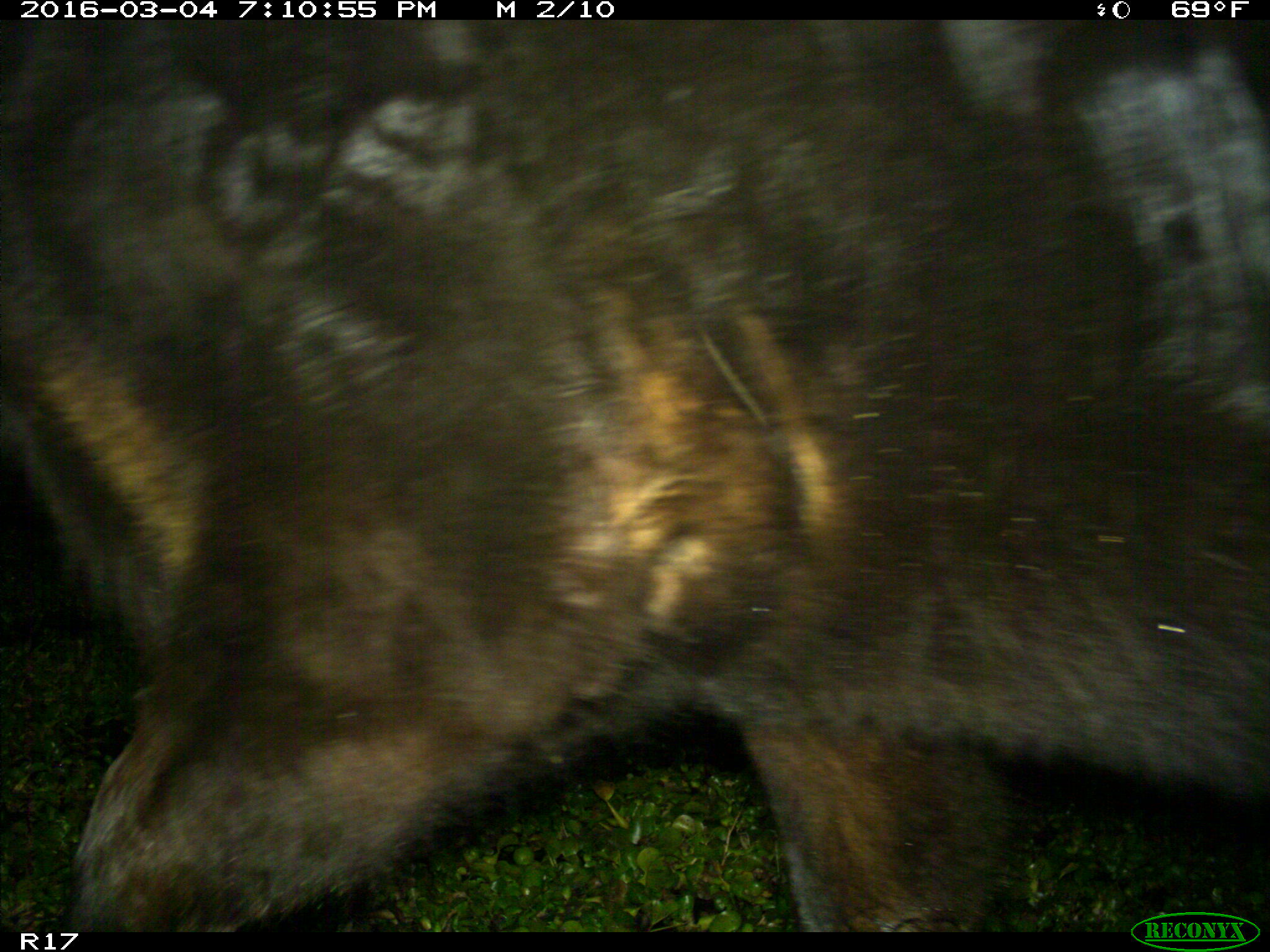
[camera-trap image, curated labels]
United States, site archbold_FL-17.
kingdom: Animalia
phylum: Chordata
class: Mammalia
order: Artiodactyla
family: Bovidae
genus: Bos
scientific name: Bos taurus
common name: domestic cow